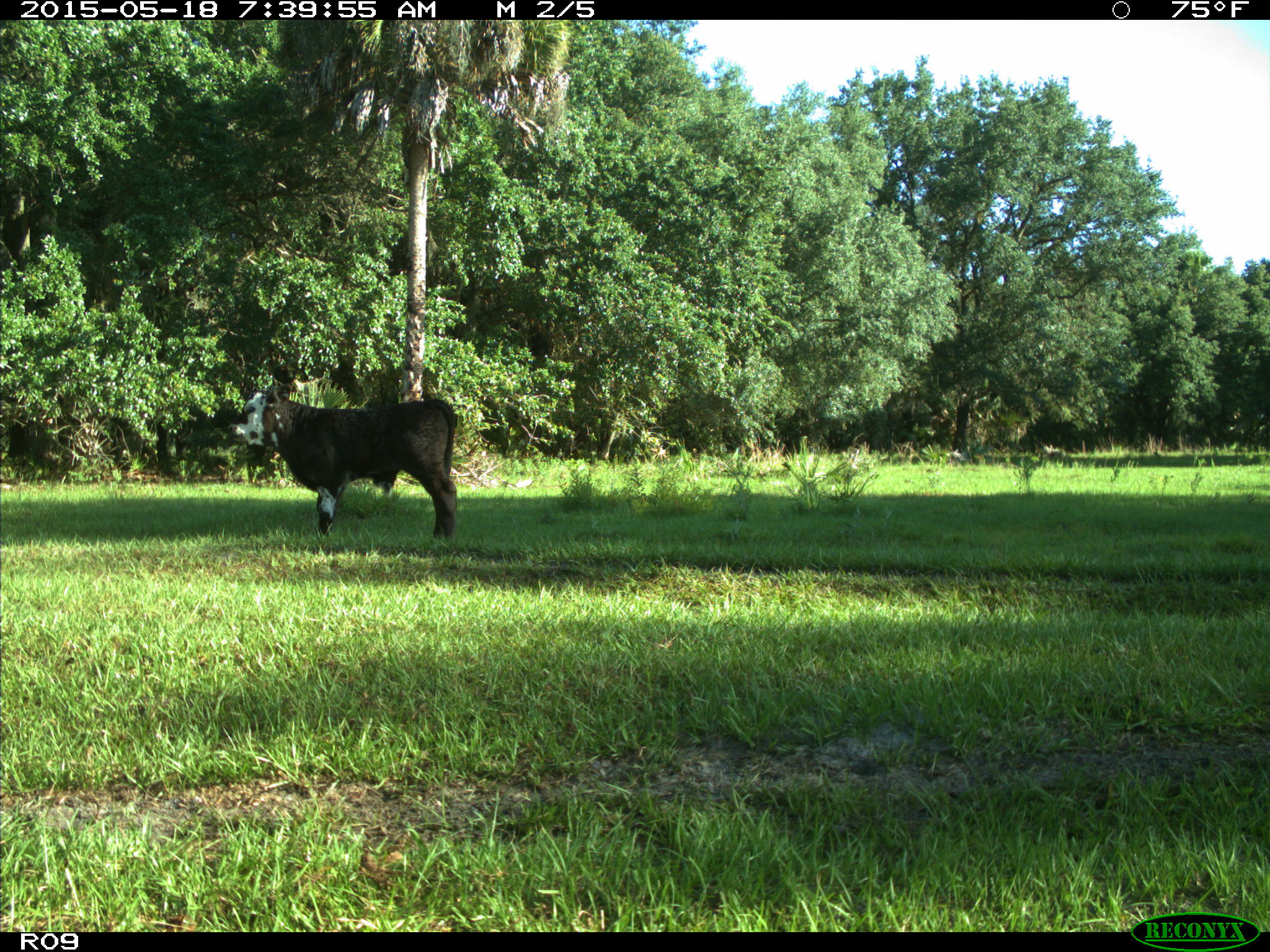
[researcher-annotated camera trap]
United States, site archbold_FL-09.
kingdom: Animalia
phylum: Chordata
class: Mammalia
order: Artiodactyla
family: Bovidae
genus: Bos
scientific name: Bos taurus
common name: domestic cow